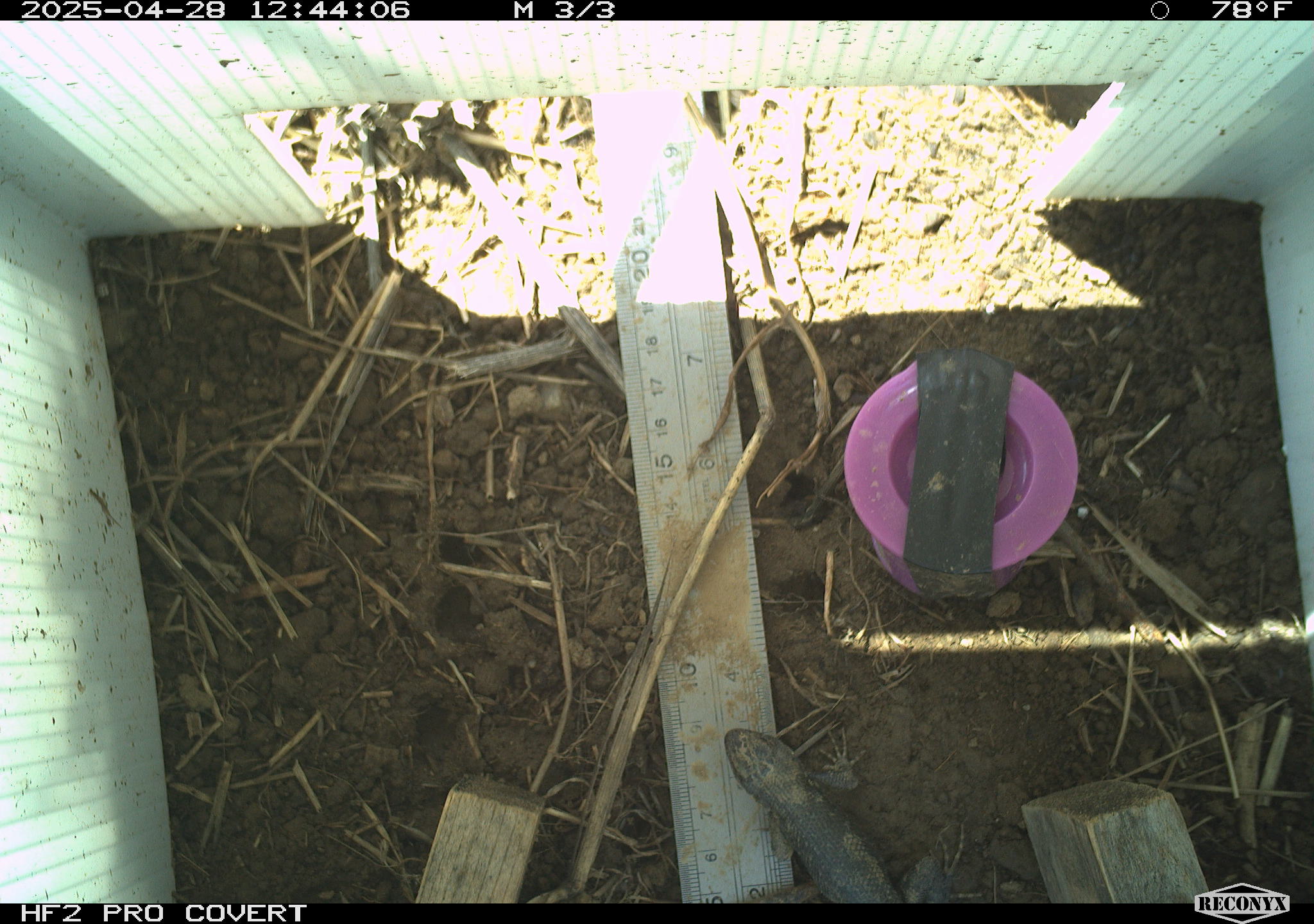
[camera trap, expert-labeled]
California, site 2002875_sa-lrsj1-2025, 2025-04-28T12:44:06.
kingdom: Animalia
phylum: Chordata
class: Reptilia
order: Squamata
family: Phrynosomatidae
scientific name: Phrynosomatidae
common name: north american spiny lizards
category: sceloporus/uta species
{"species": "sceloporus/uta species (north american spiny lizards) (Phrynosomatidae)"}